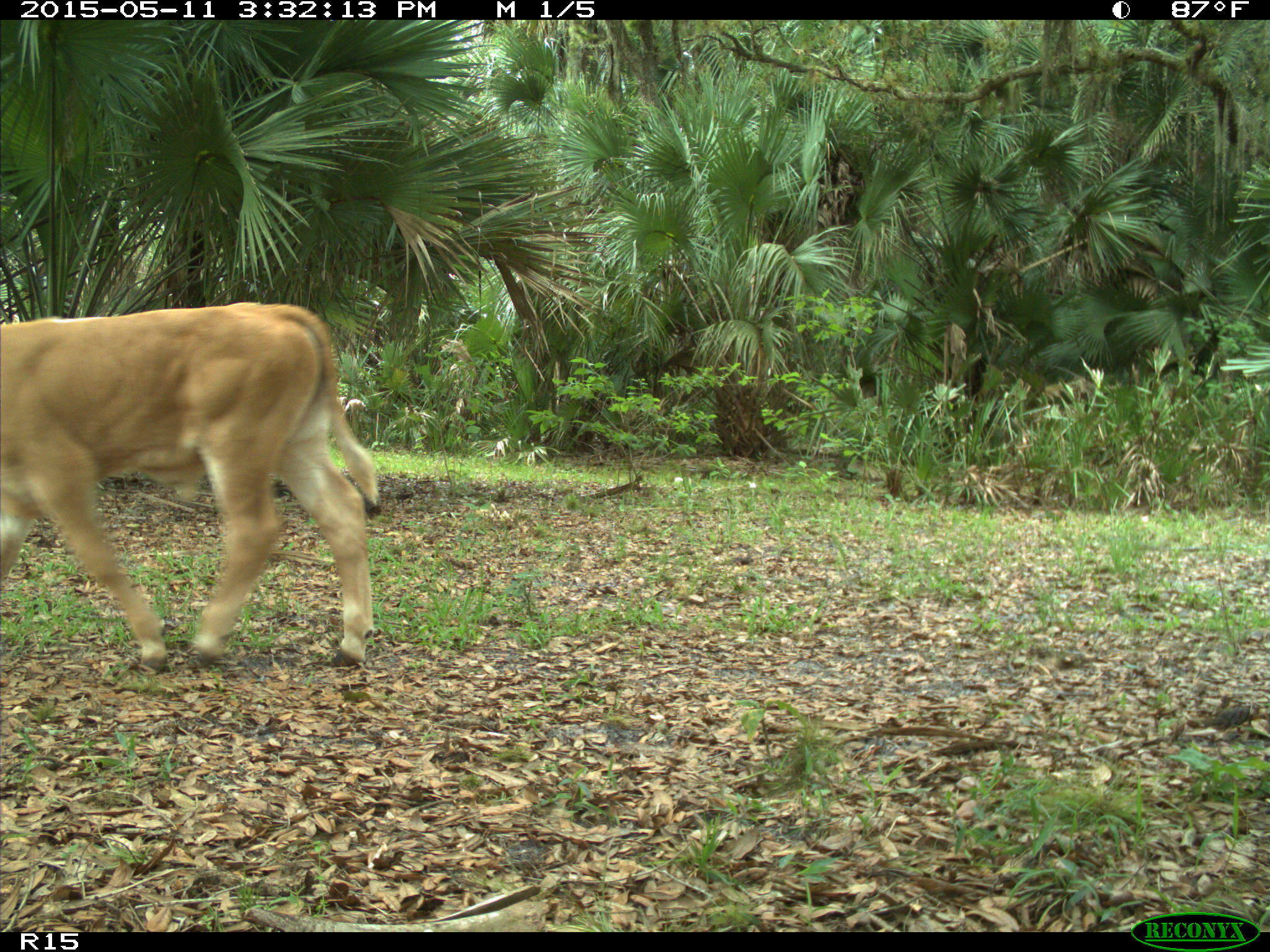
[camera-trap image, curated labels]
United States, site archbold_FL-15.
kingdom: Animalia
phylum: Chordata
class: Mammalia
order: Artiodactyla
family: Bovidae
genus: Bos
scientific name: Bos taurus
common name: domestic cow